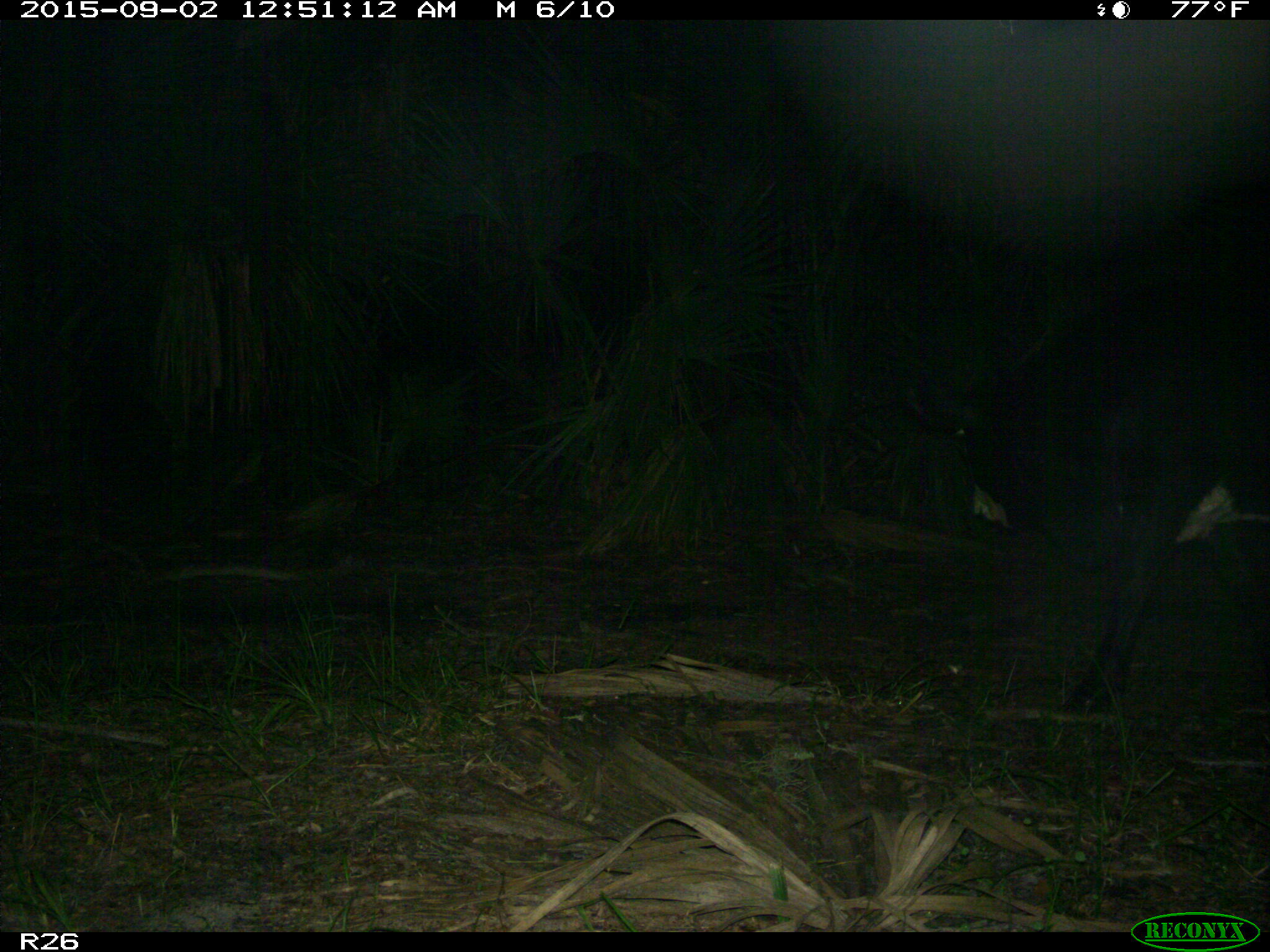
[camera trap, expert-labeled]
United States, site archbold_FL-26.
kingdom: Animalia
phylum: Chordata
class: Mammalia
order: Artiodactyla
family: Bovidae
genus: Bos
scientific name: Bos taurus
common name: domestic cow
Bos taurus (domestic cow).